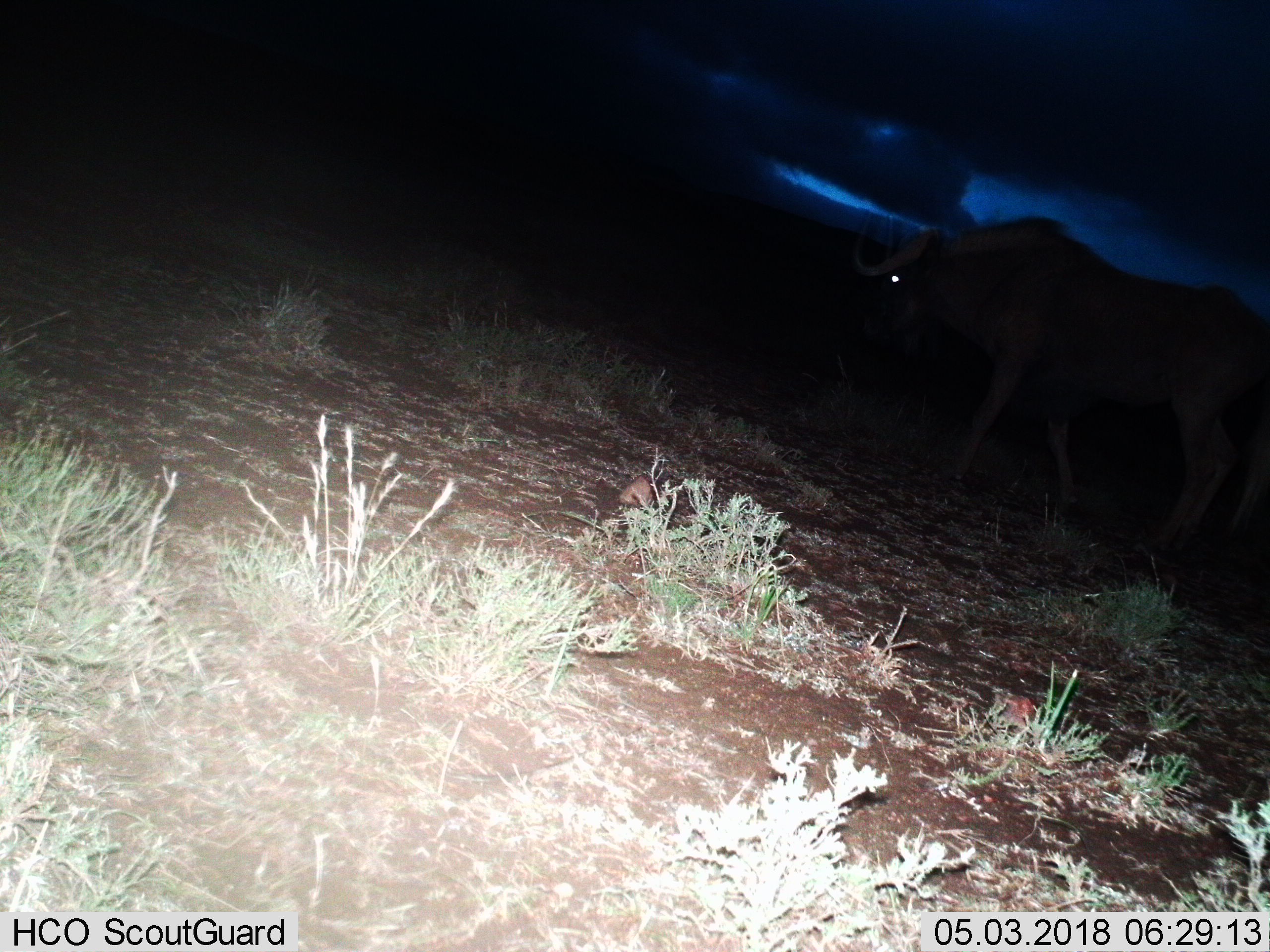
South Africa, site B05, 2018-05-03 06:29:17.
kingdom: Animalia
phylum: Chordata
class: Mammalia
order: Artiodactyla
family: Bovidae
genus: Connochaetes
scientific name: Connochaetes gnou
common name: black wildebeest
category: wildebeestblack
Wildebeestblack (black wildebeest) (Connochaetes gnou), count 1. Behavior (volunteer vote fractions): standing 0%, resting 0%, moving 100%, interacting 0%. Young present (vote fraction): 0%. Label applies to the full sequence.